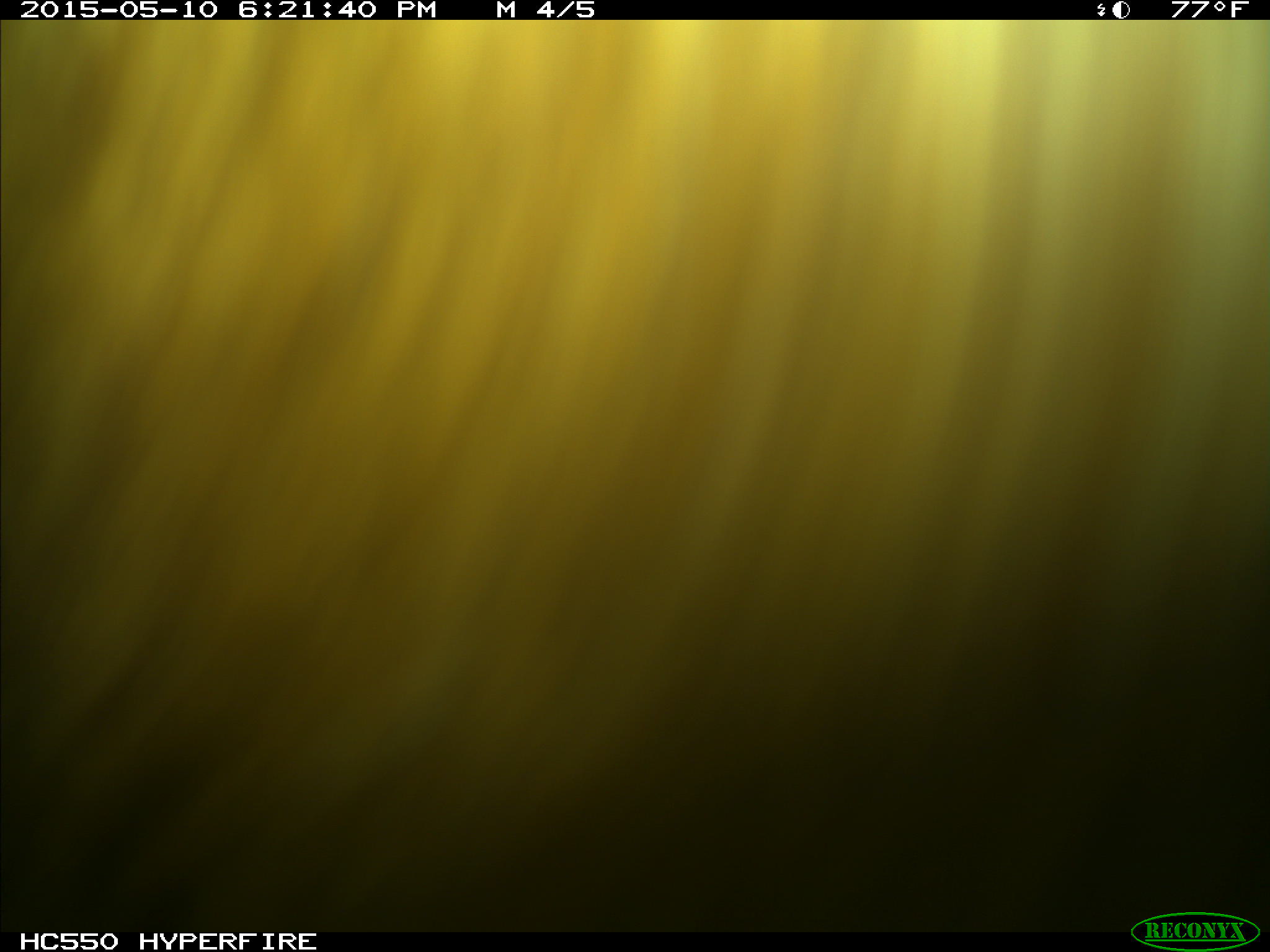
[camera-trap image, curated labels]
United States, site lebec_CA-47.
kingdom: Animalia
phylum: Chordata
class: Mammalia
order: Artiodactyla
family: Bovidae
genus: Bos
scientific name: Bos taurus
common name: domestic cow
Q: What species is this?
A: Bos taurus (domestic cow).